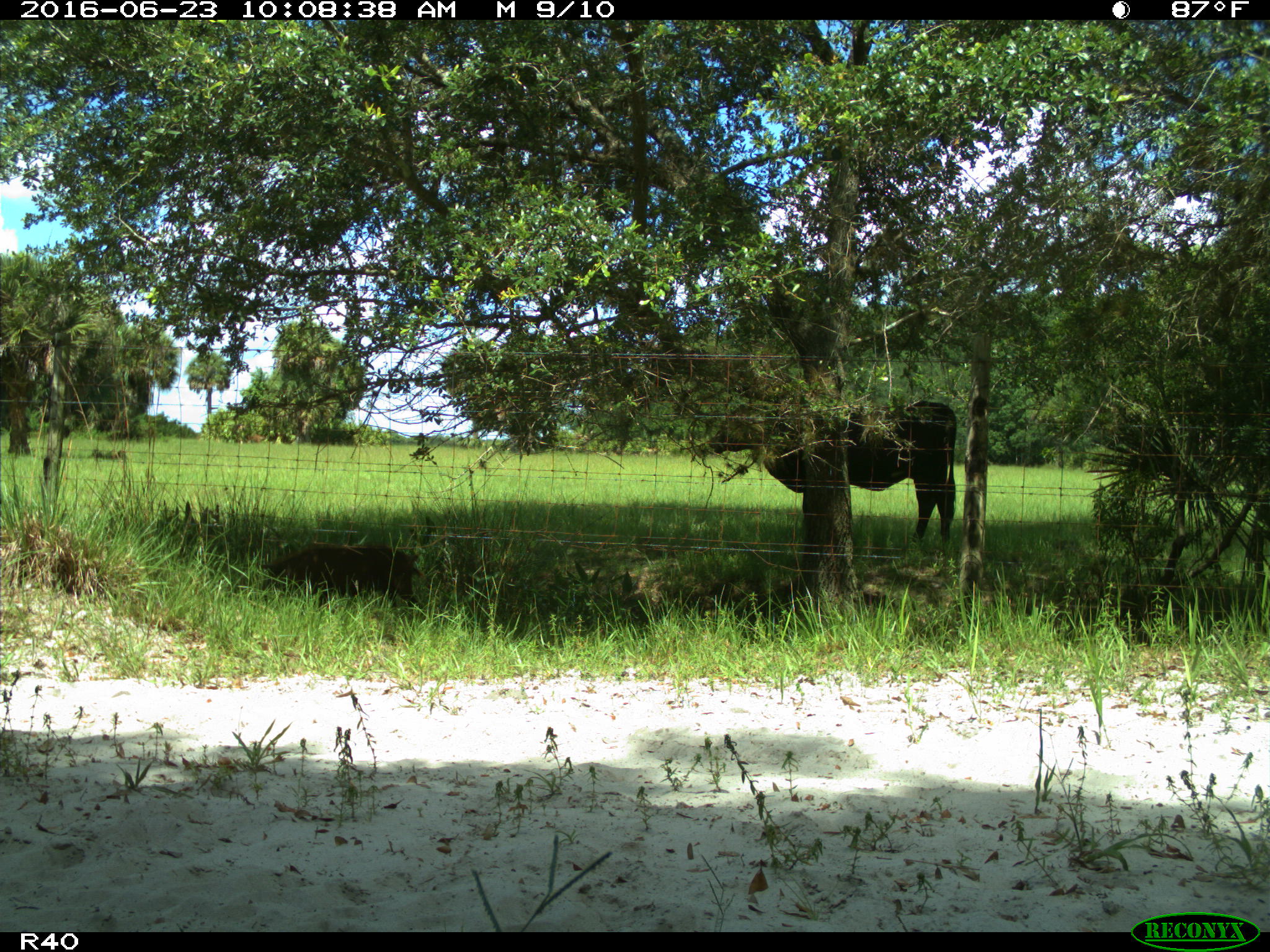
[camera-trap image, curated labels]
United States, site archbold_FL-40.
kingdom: Animalia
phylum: Chordata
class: Mammalia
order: Artiodactyla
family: Suidae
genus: Sus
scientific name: Sus scrofa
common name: wild boar